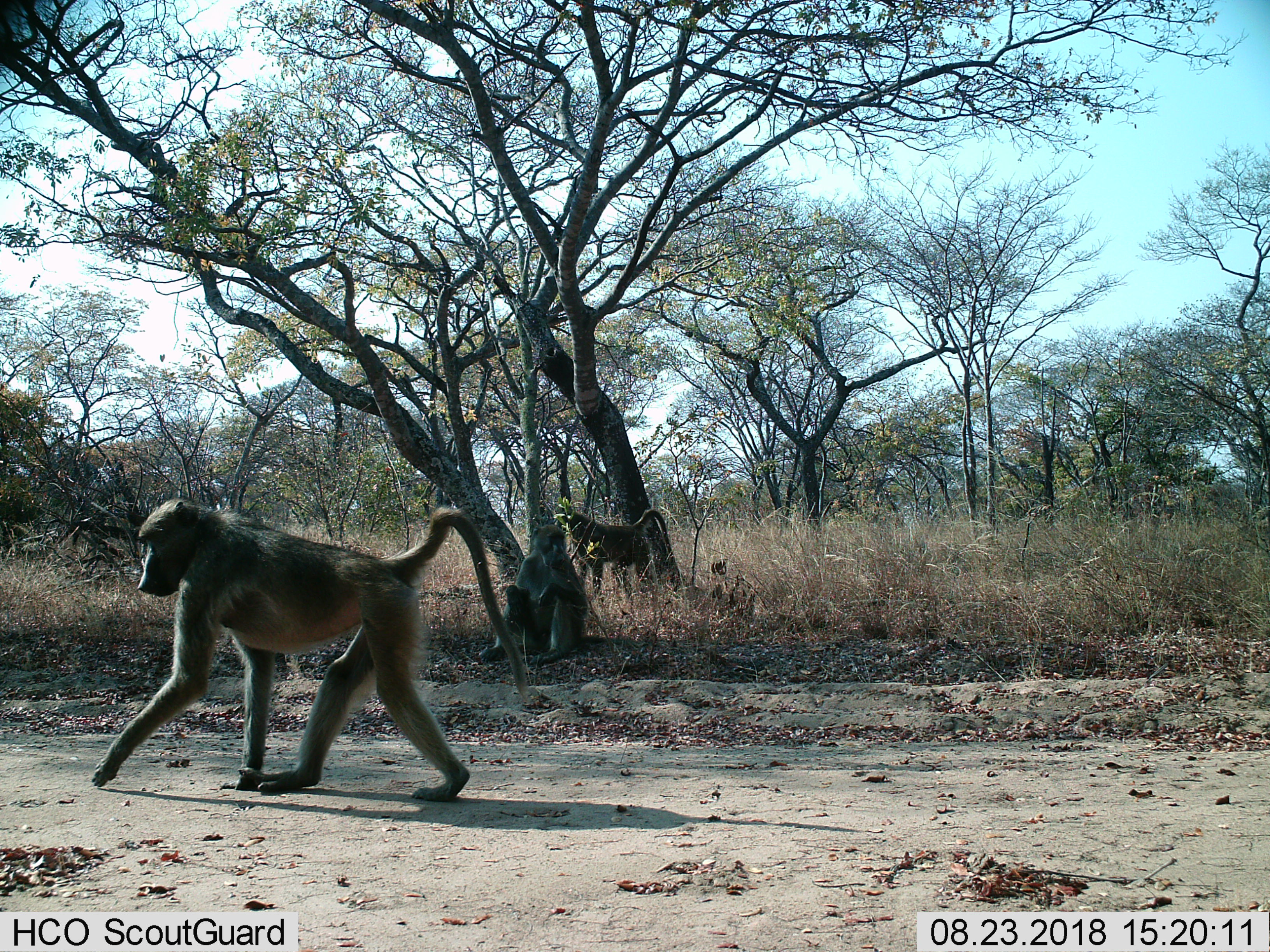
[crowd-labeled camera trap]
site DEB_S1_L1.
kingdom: Animalia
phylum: Chordata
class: Mammalia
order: Primates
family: Cercopithecidae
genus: Papio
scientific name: Papio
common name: baboon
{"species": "baboon (Papio)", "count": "3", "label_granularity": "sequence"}